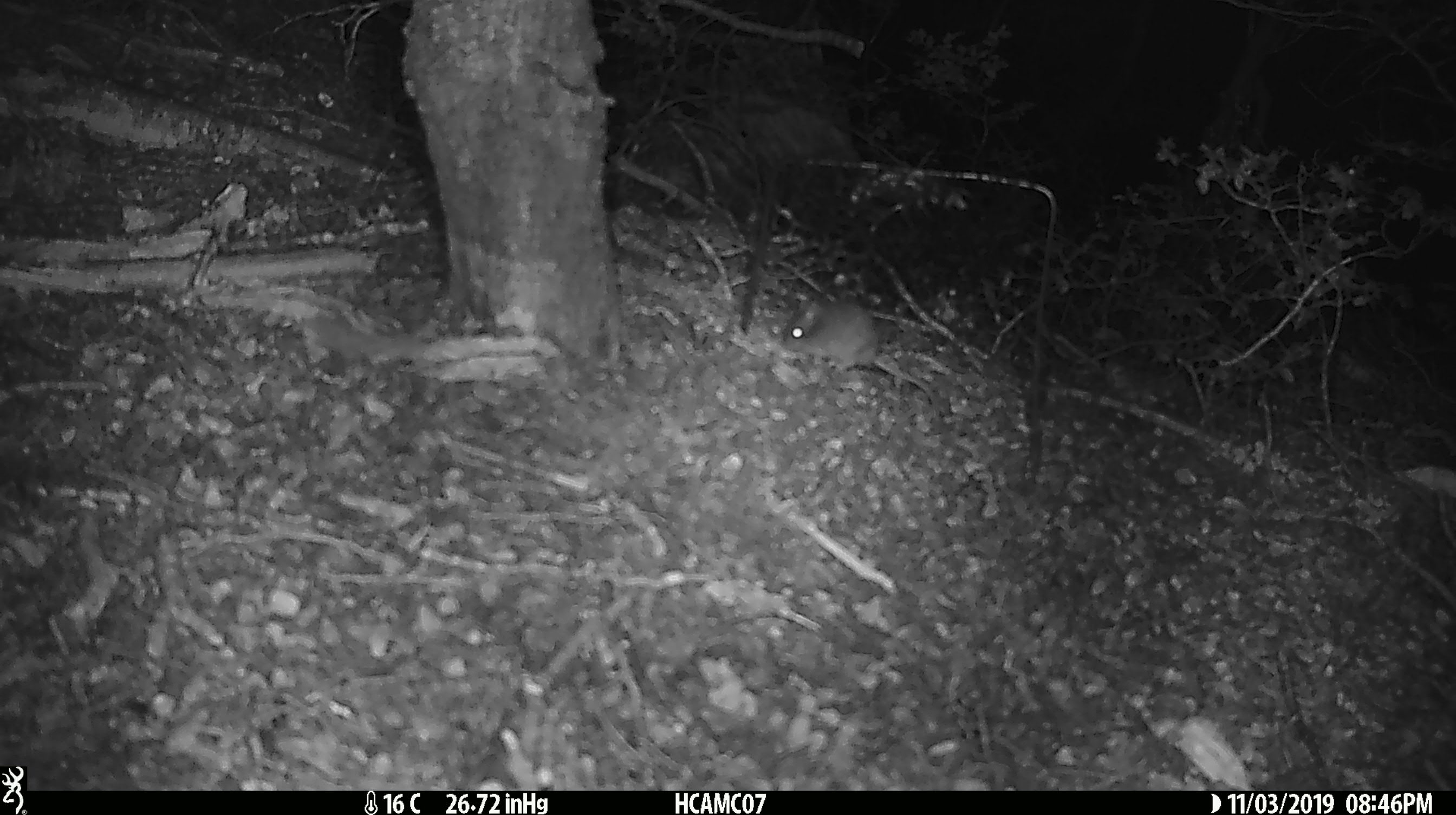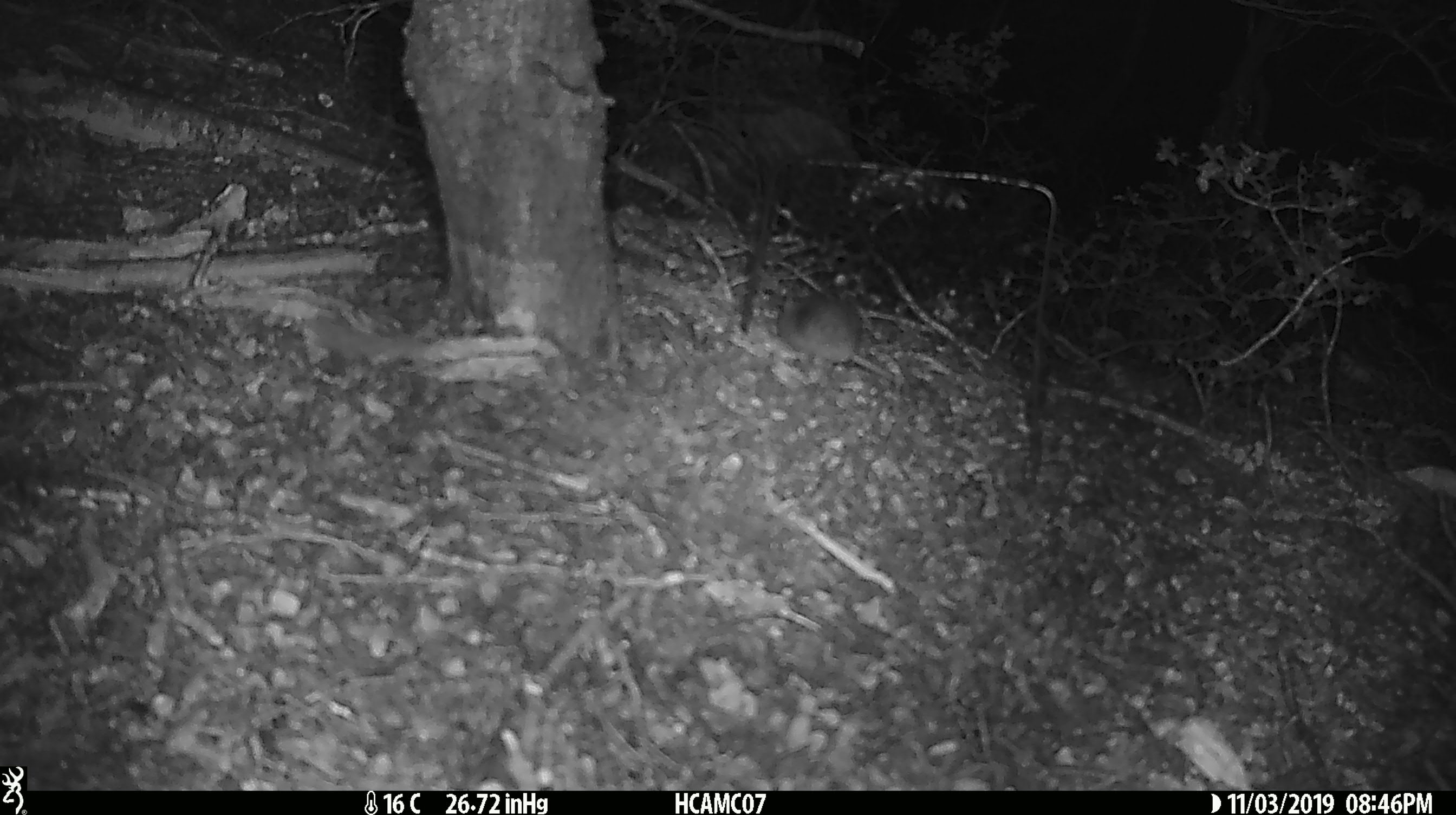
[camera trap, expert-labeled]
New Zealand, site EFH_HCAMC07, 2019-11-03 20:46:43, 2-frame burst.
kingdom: Animalia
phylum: Chordata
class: Mammalia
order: Rodentia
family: Muridae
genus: Mus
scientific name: Mus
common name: mouse